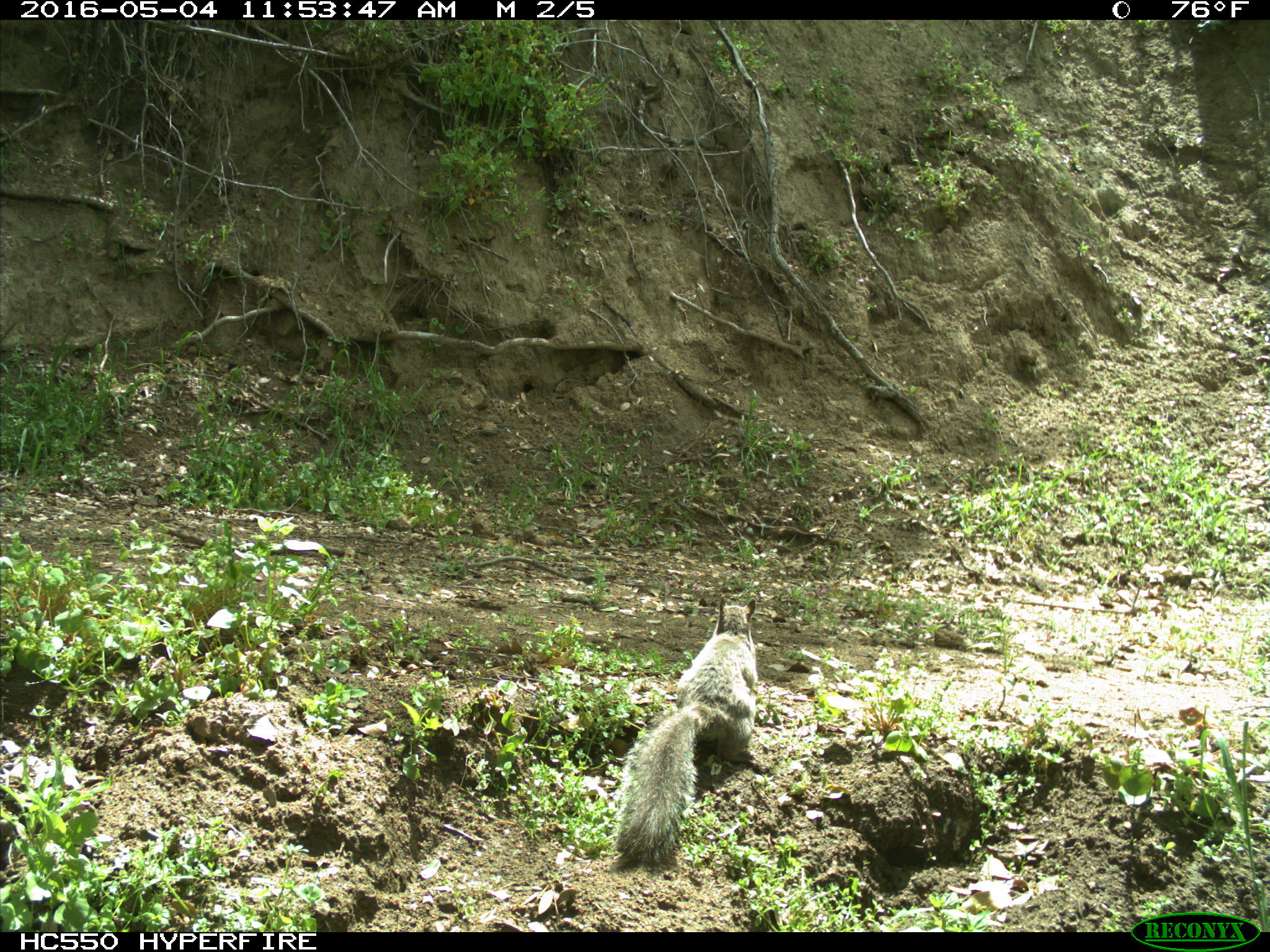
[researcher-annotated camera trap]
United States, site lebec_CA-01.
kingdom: Animalia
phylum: Chordata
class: Mammalia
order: Rodentia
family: Sciuridae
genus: Sciurus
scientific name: Sciurus carolinensis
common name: eastern gray squirrel